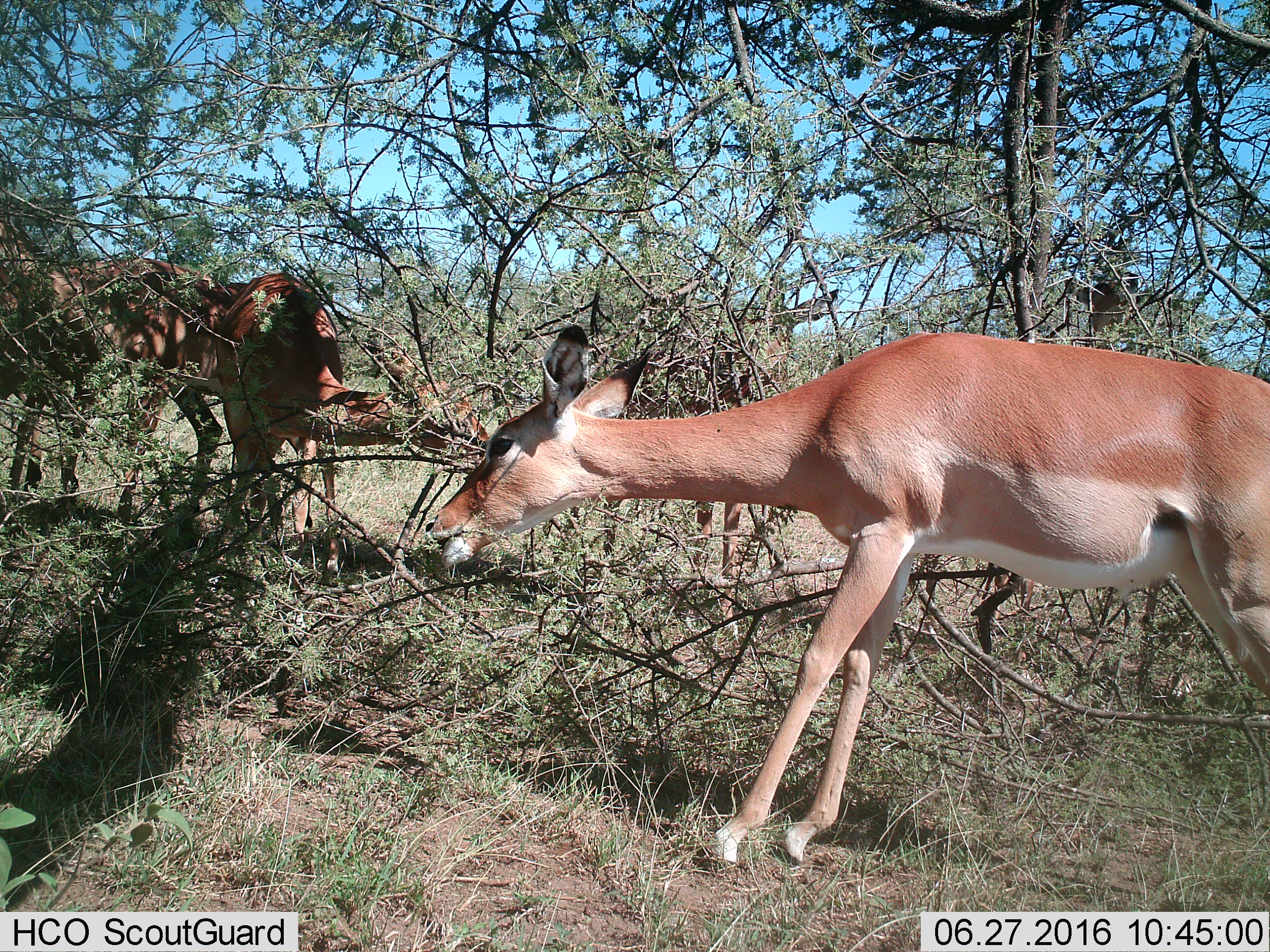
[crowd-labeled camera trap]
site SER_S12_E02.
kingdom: Animalia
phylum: Chordata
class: Mammalia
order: Artiodactyla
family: Bovidae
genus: Aepyceros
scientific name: Aepyceros melampus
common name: impala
Impala (Aepyceros melampus), count 3. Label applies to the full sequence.